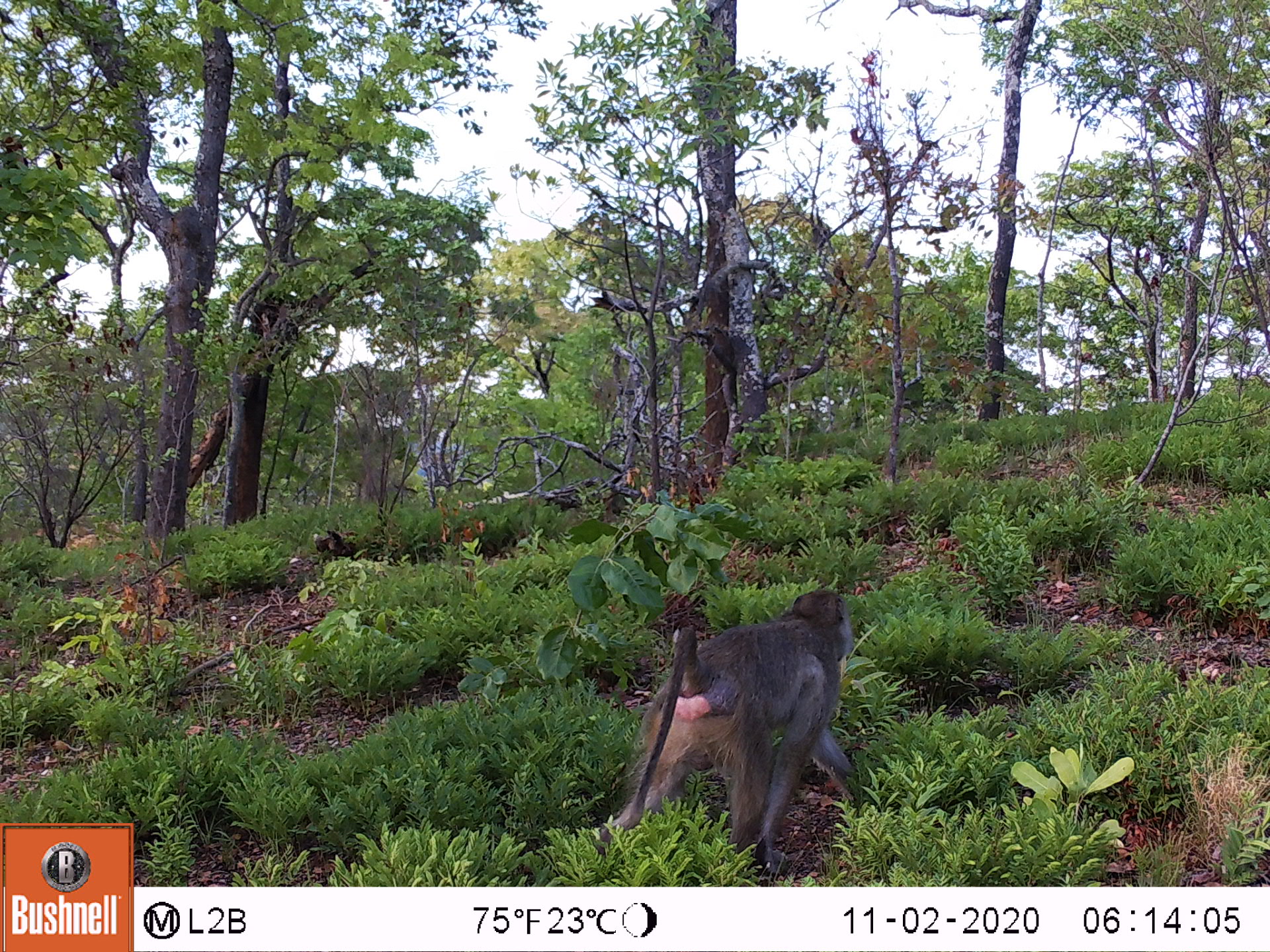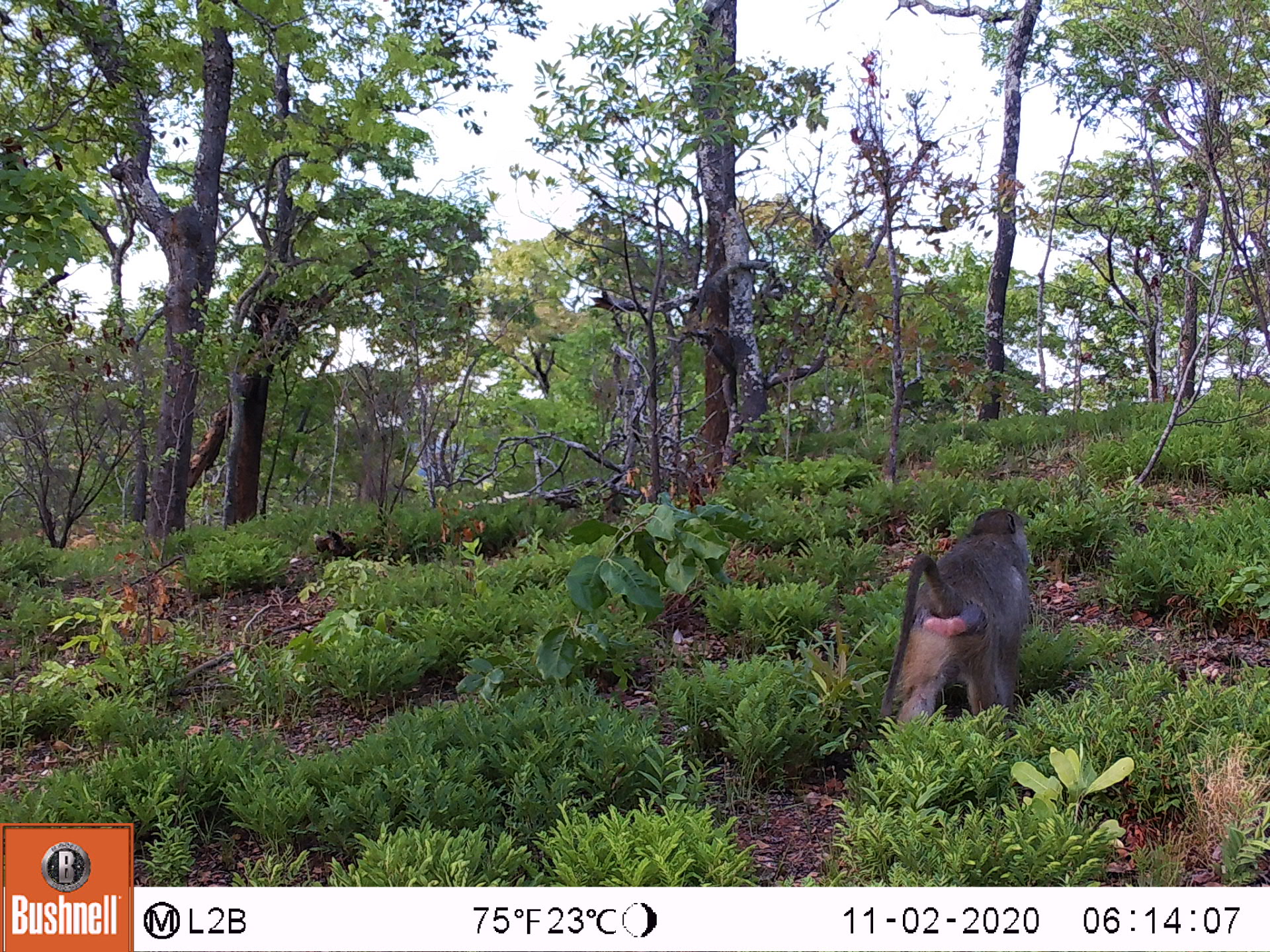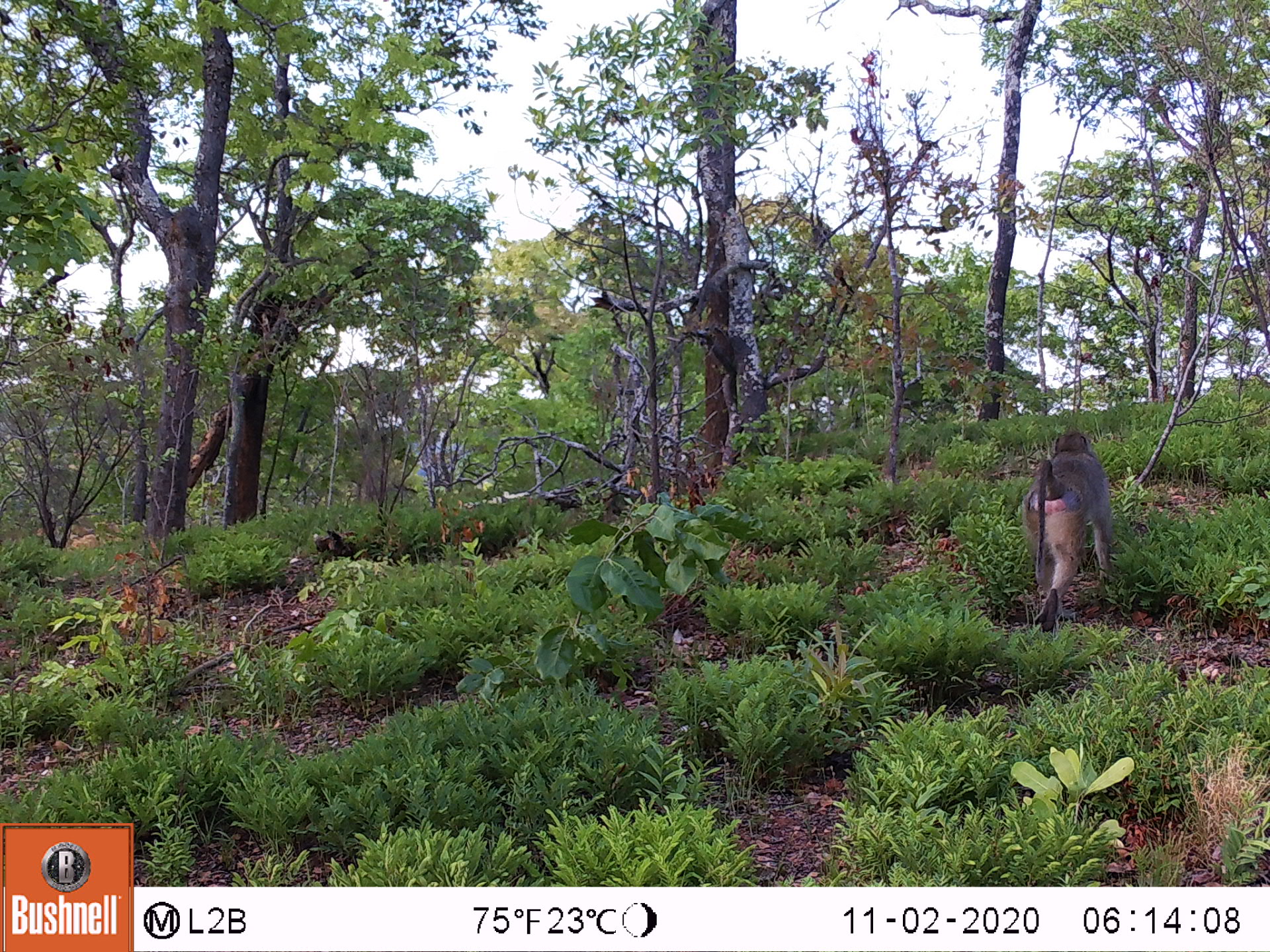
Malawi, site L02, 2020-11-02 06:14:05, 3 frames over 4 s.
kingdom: Animalia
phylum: Chordata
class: Mammalia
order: Primates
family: Cercopithecidae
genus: Papio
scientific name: Papio cynocephalus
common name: yellow baboon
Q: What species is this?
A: Yellow baboon (Papio cynocephalus).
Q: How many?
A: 1.